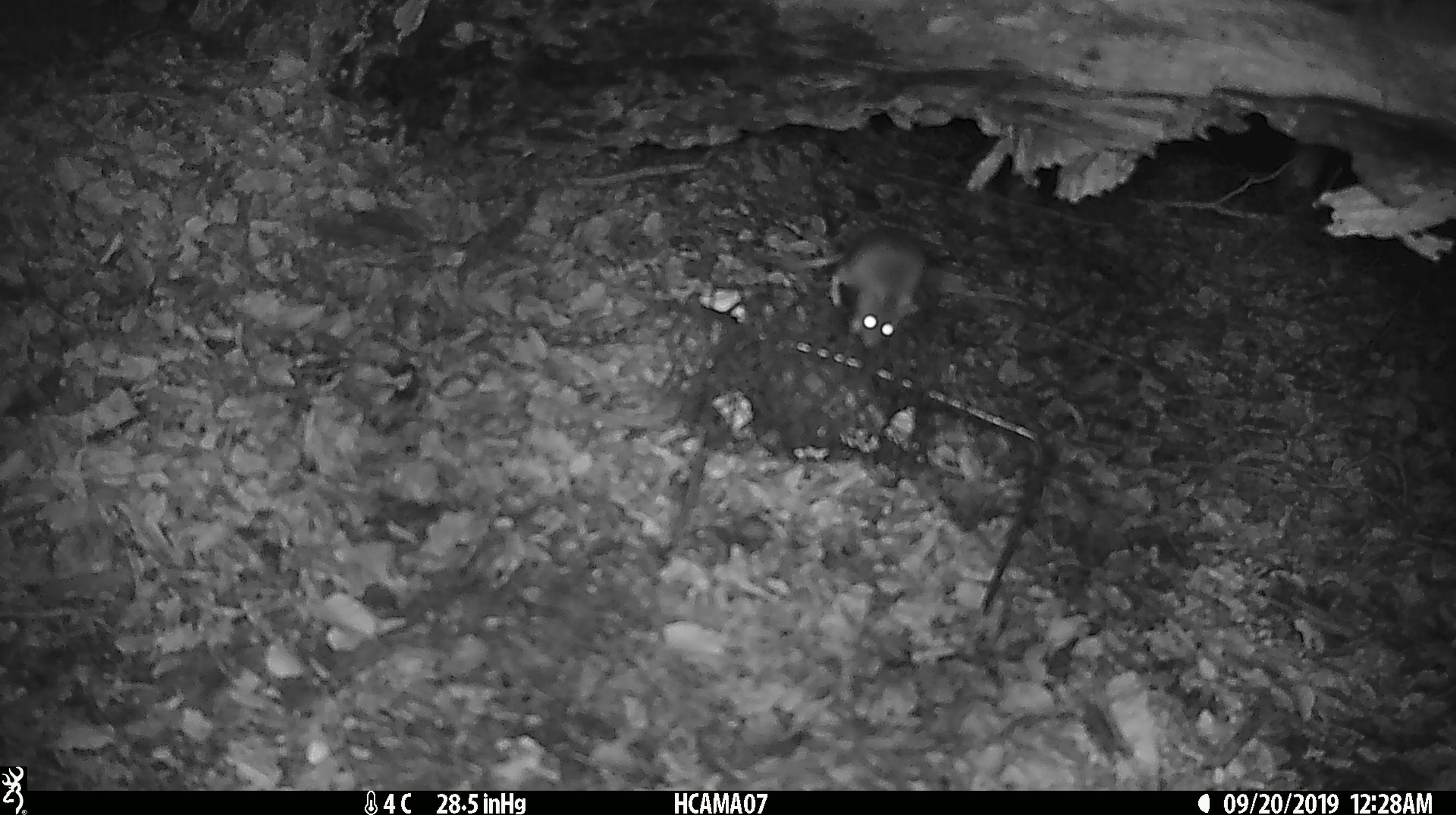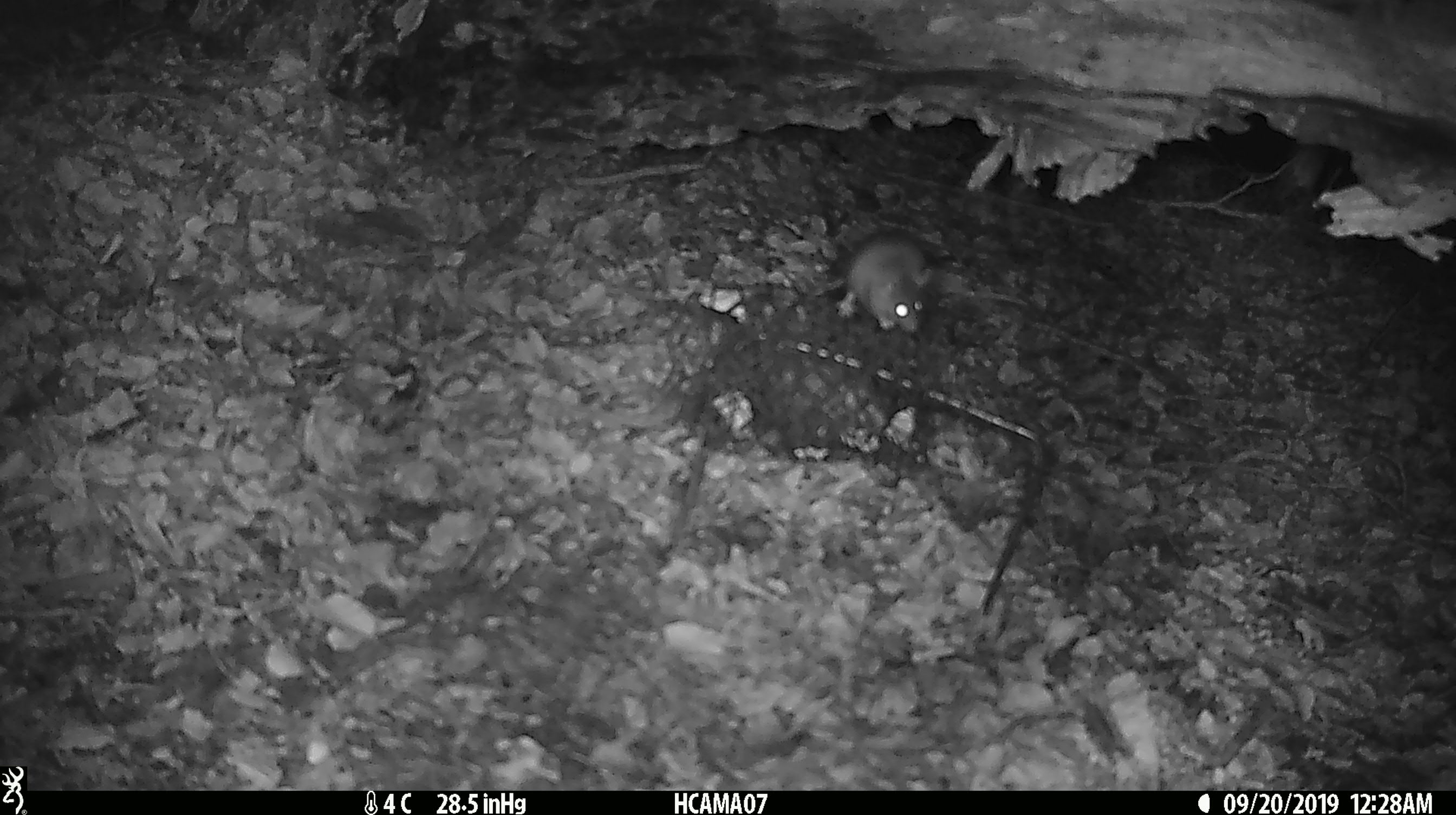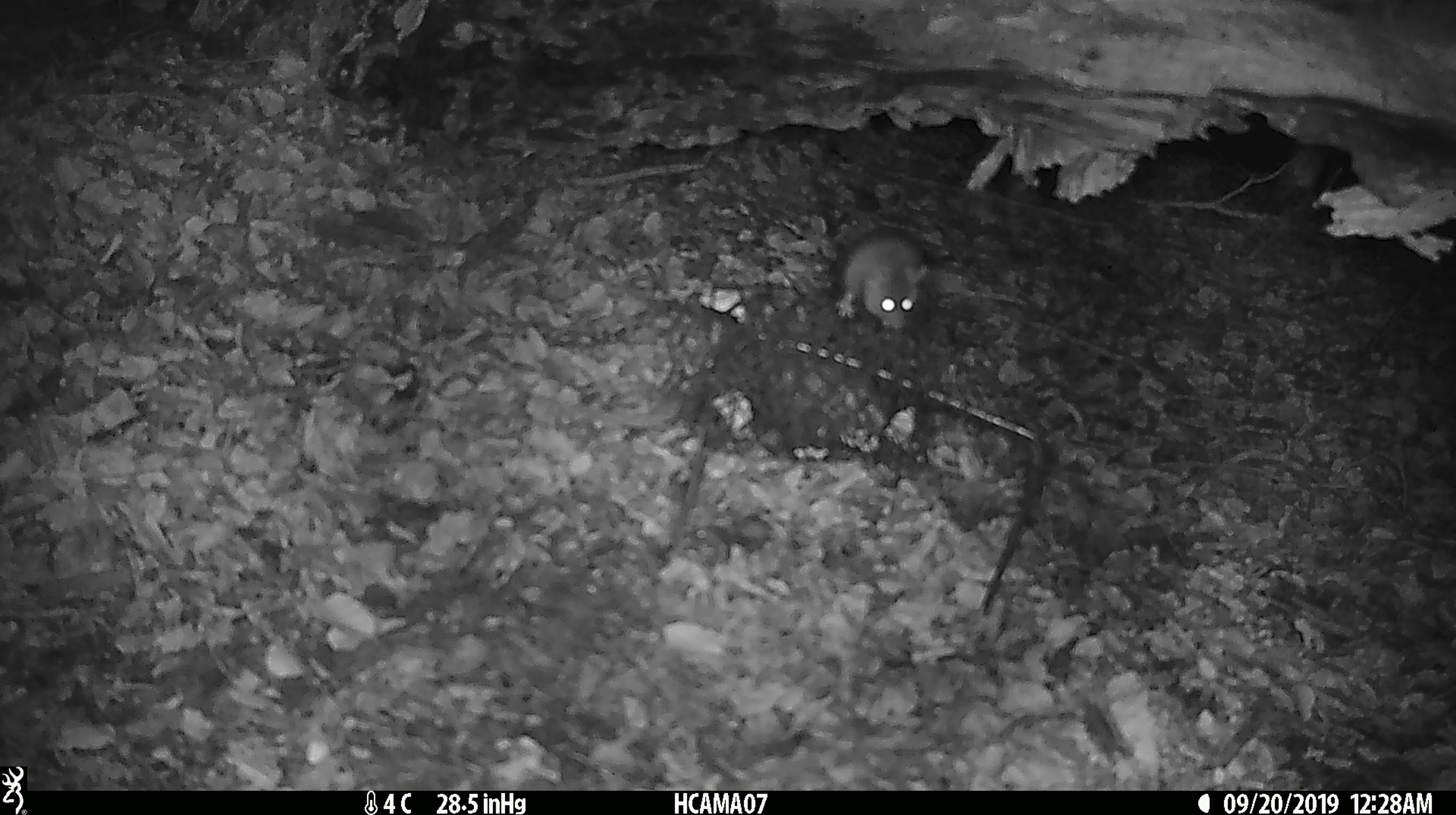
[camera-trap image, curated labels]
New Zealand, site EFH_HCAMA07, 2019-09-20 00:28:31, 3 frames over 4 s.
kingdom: Animalia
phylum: Chordata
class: Mammalia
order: Rodentia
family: Muridae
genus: Mus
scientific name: Mus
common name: mouse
Mouse (Mus).